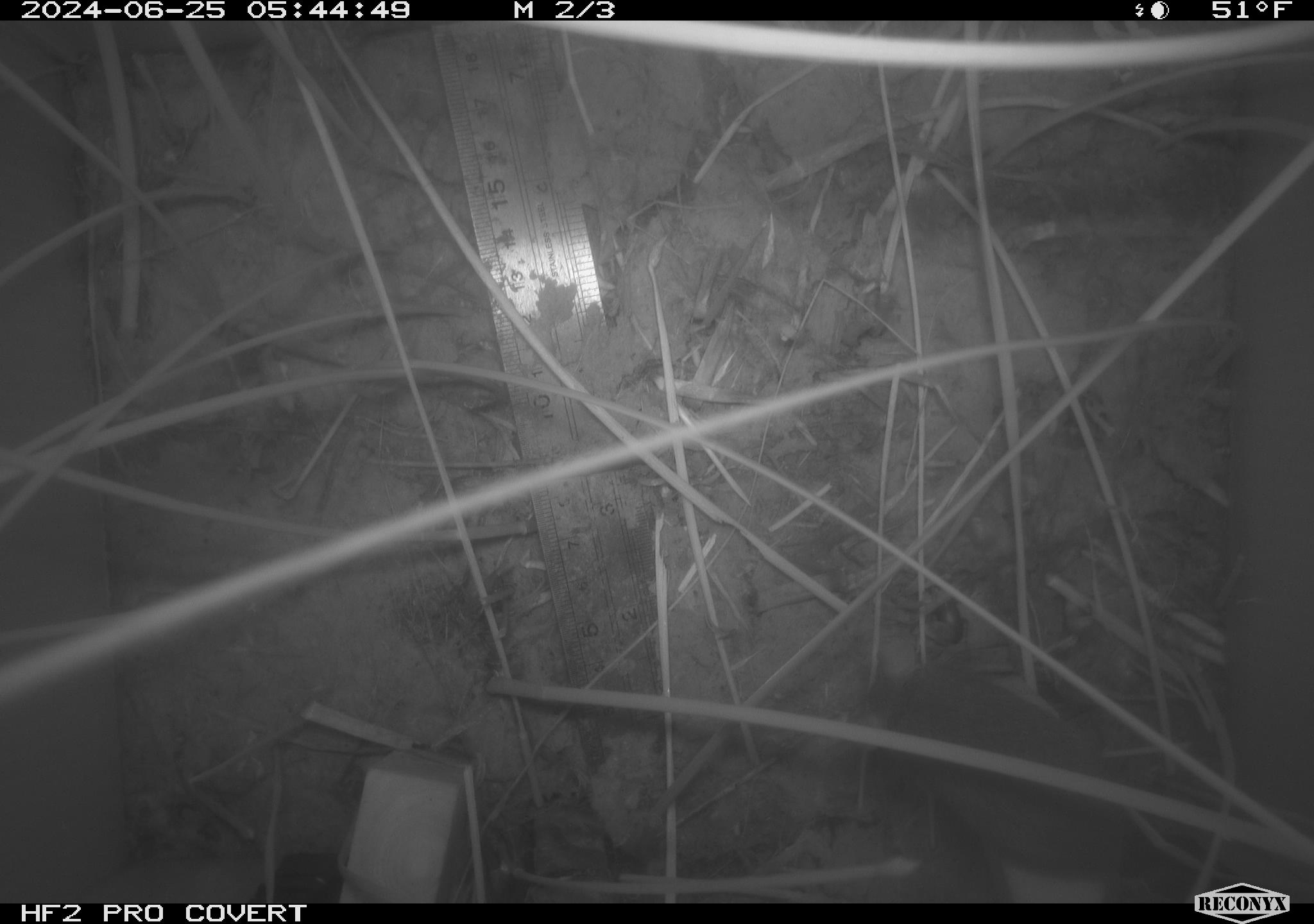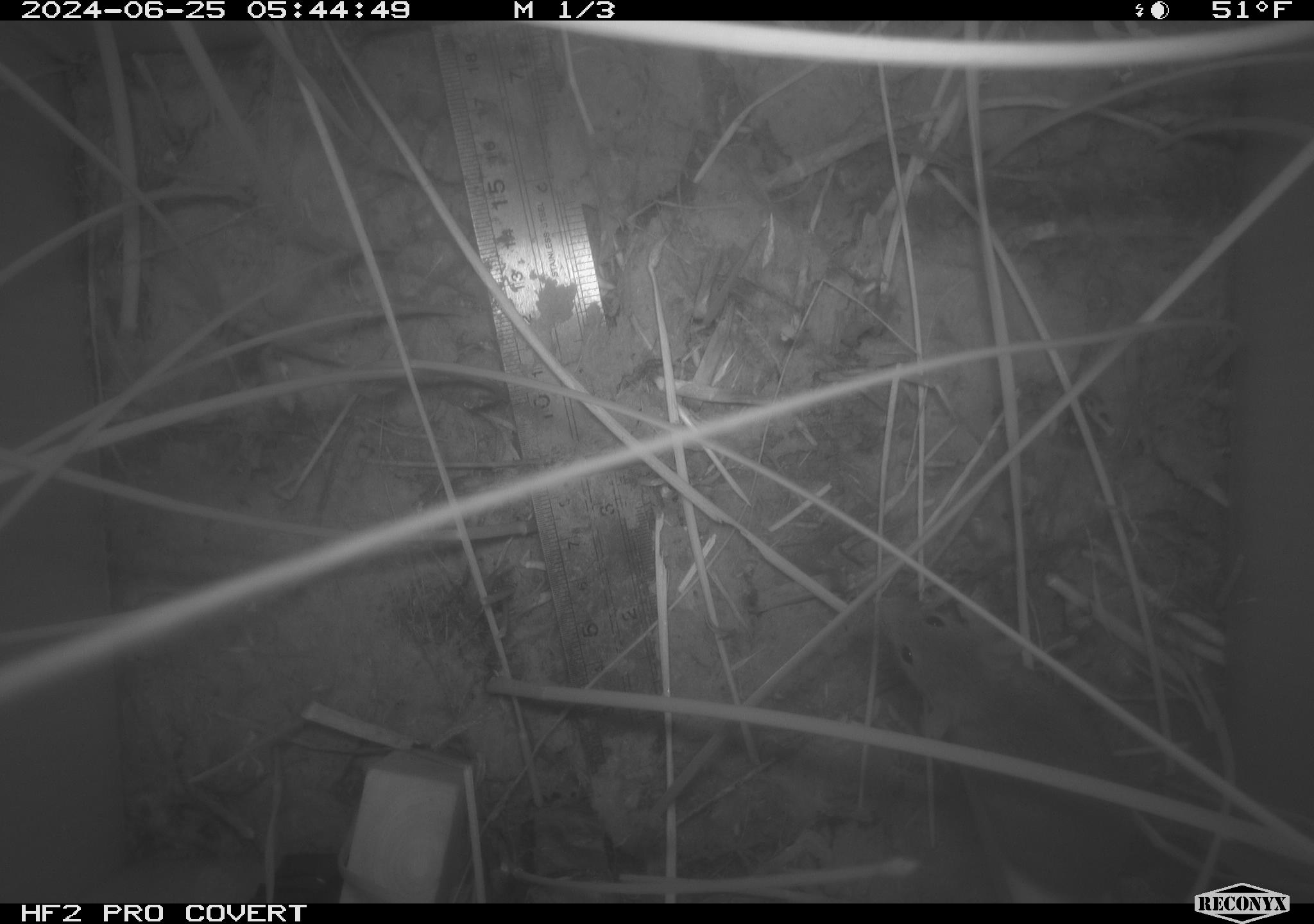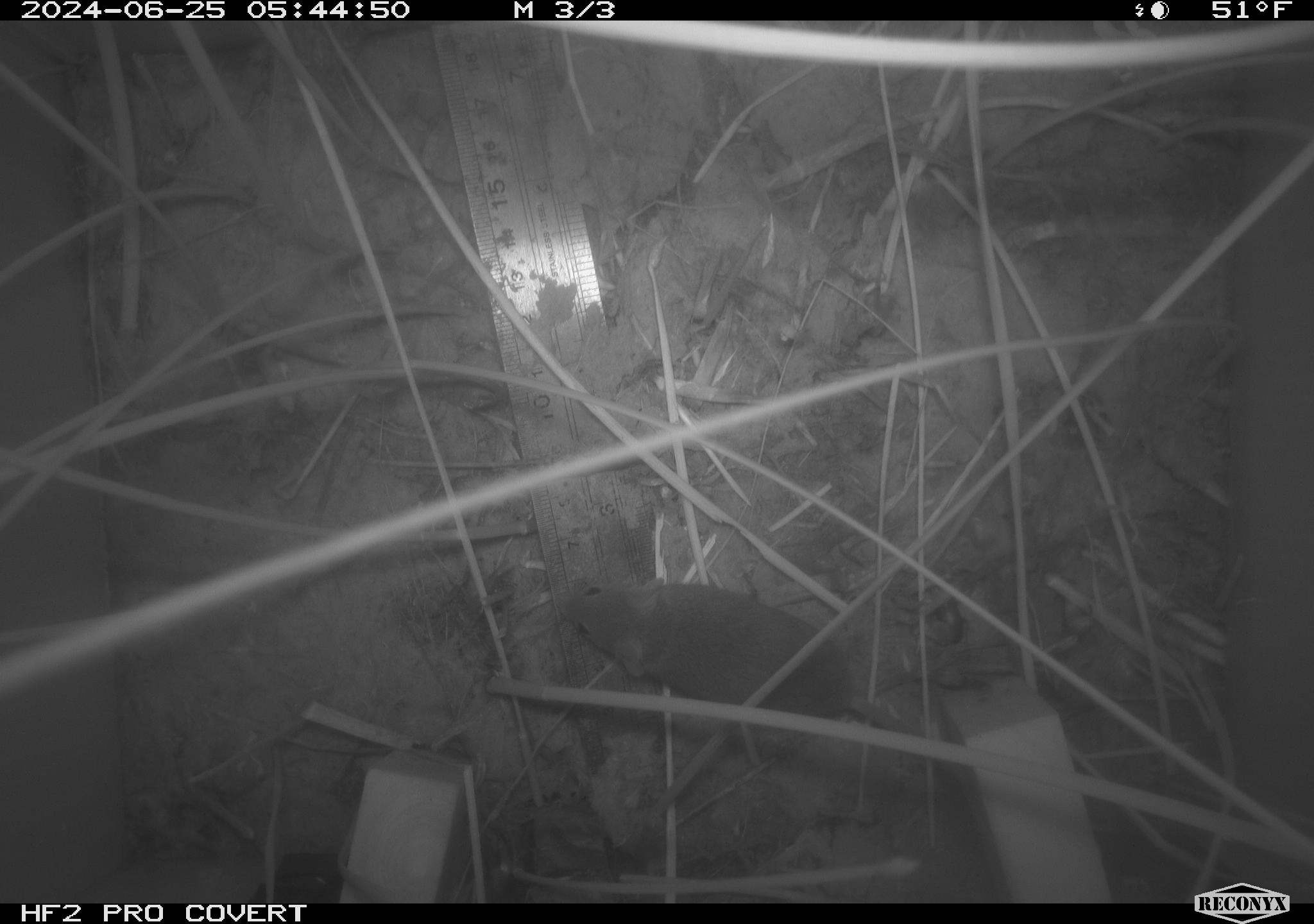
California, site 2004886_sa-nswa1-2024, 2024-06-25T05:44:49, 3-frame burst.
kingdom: Animalia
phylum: Chordata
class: Mammalia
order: Rodentia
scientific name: Rodentia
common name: rodent